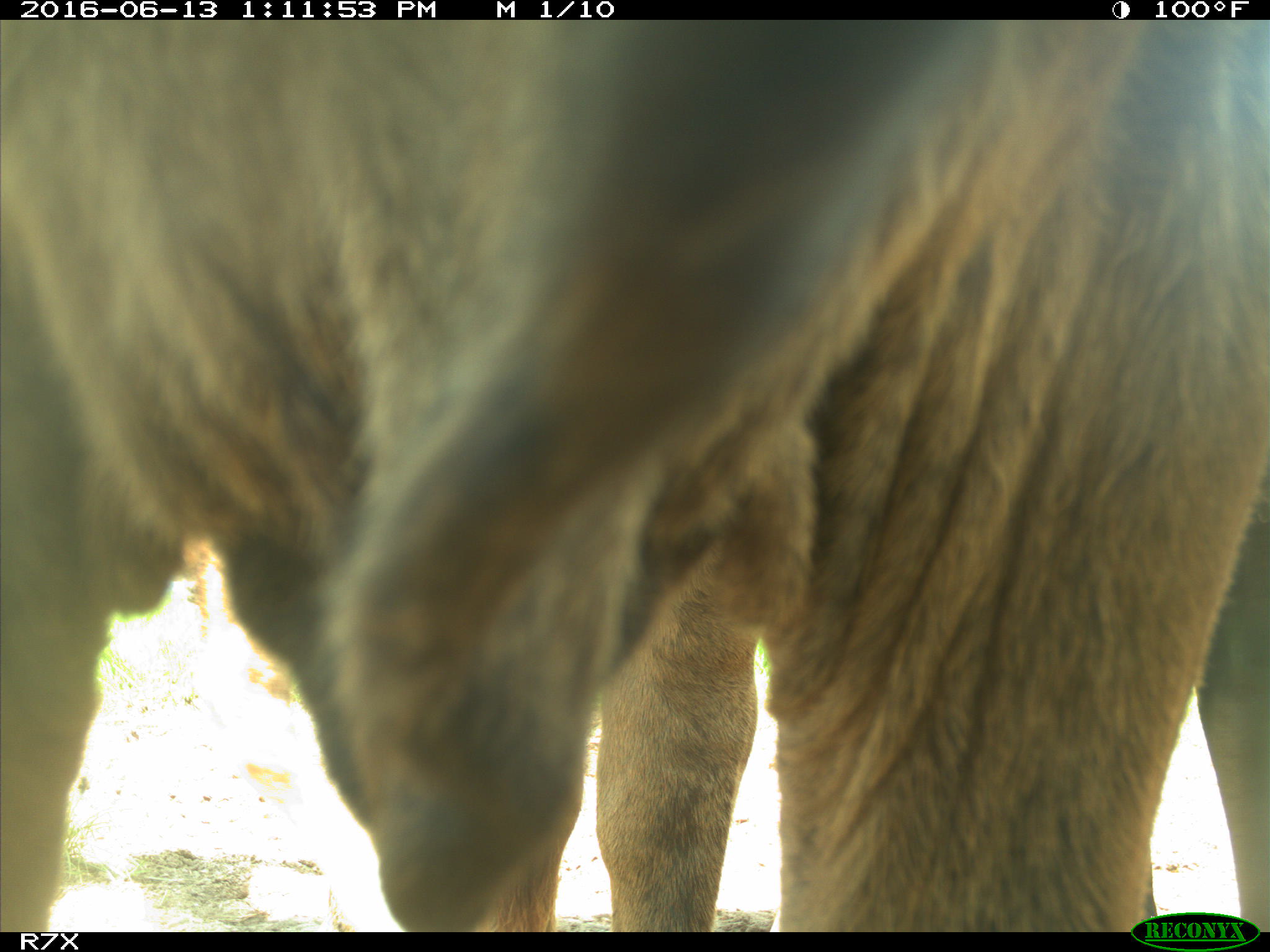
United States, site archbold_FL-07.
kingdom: Animalia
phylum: Chordata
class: Mammalia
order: Artiodactyla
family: Bovidae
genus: Bos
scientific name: Bos taurus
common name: domestic cow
Bos taurus (domestic cow).